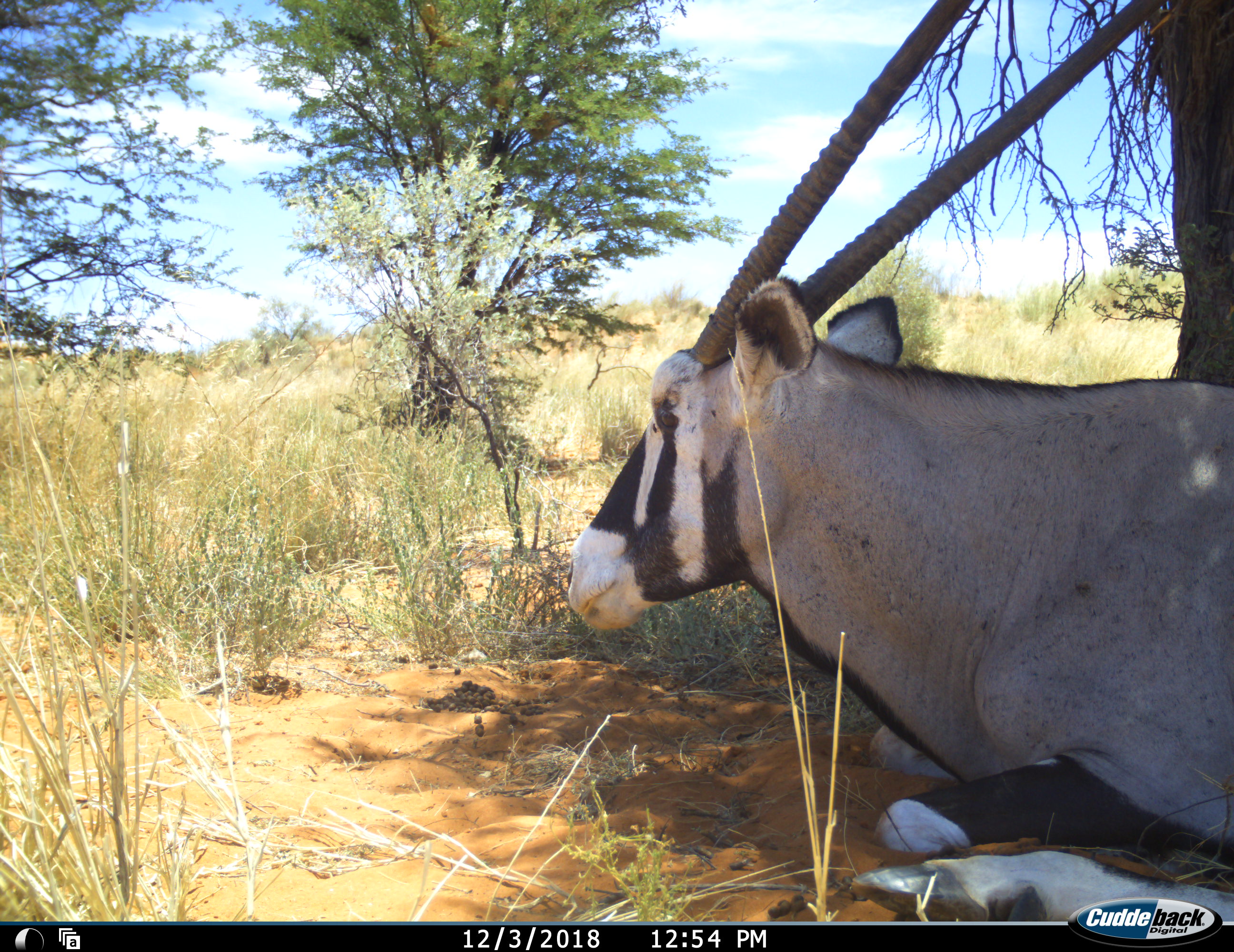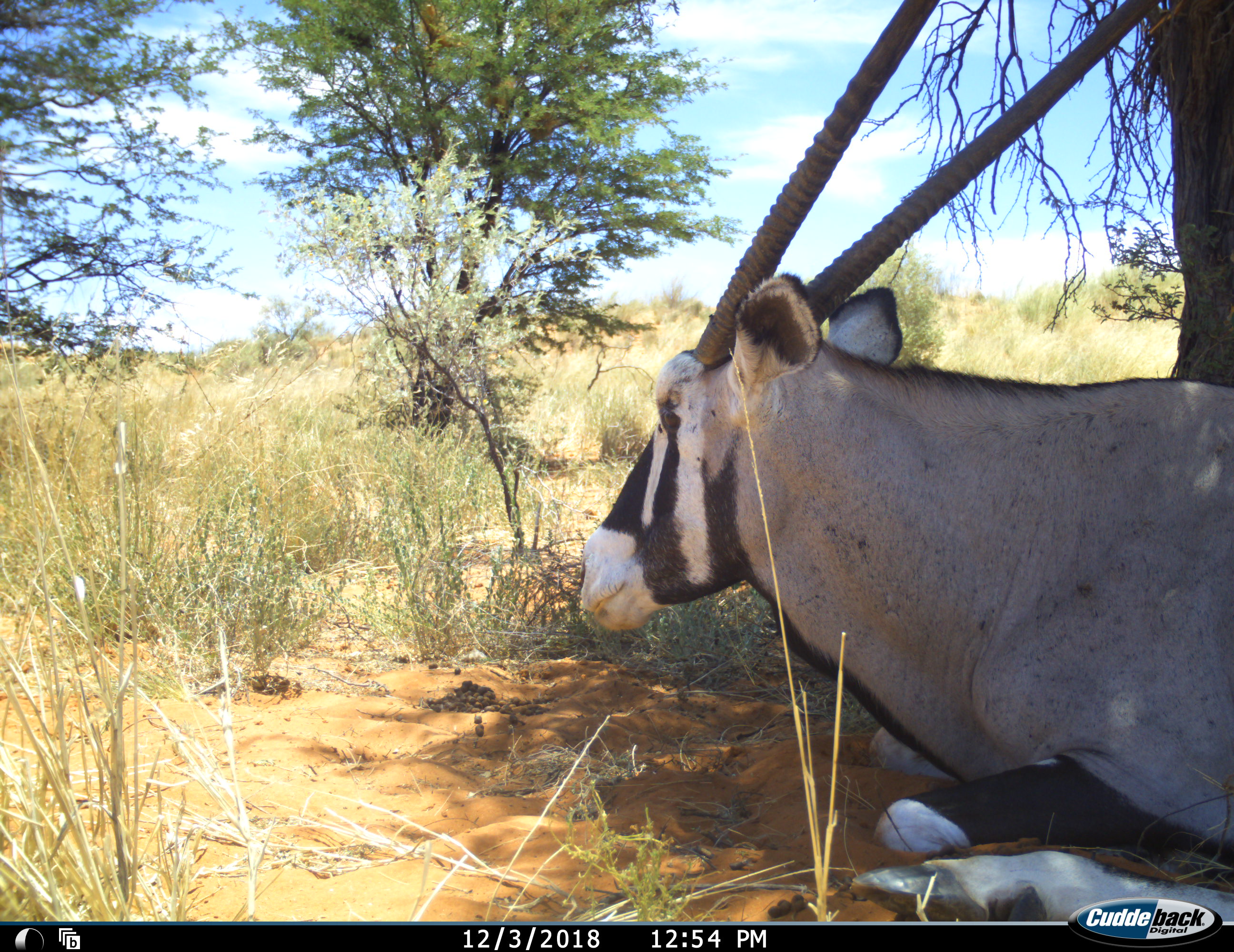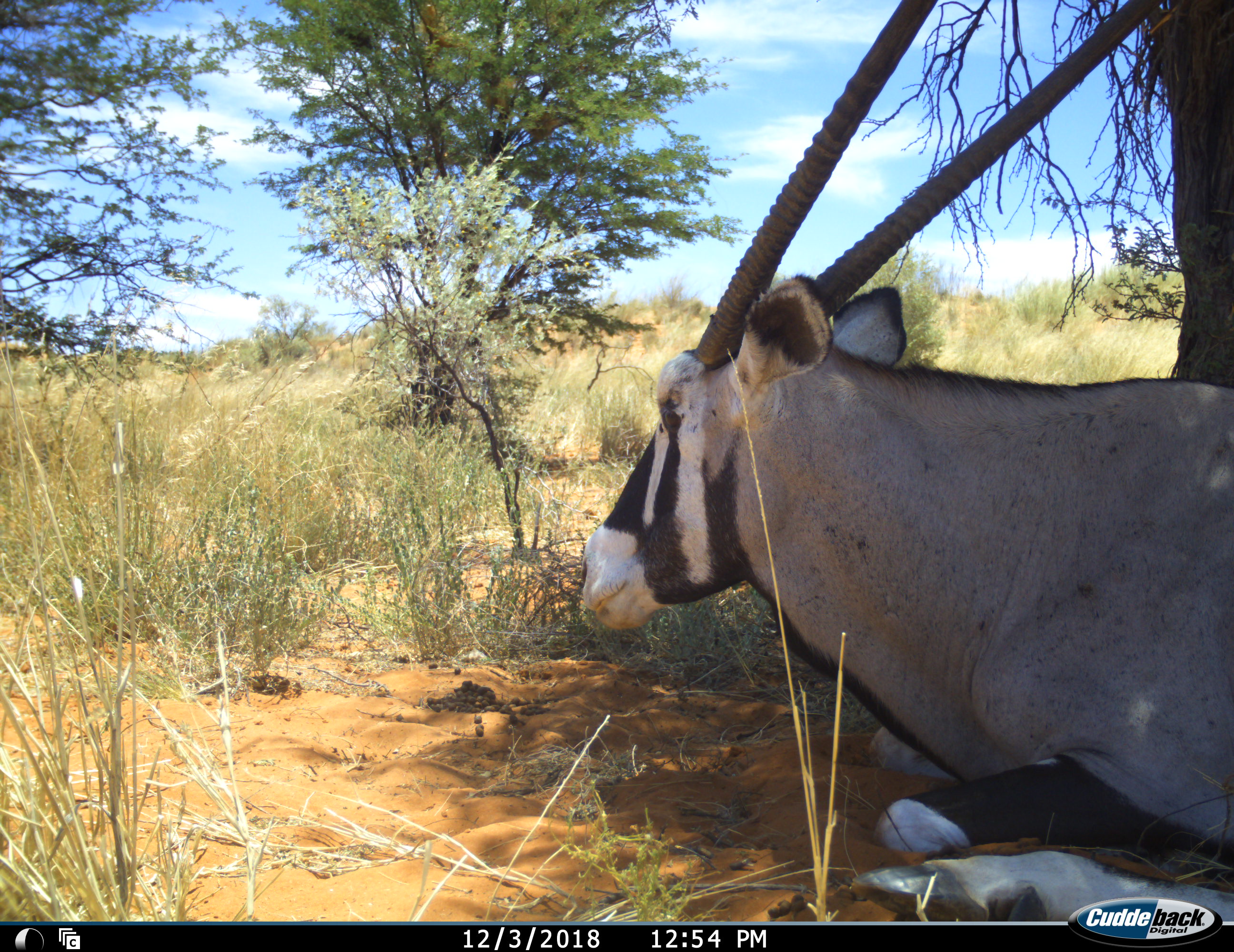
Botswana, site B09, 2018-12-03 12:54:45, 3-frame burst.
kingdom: Animalia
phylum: Chordata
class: Mammalia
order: Artiodactyla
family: Bovidae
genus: Oryx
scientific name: Oryx gazella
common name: gemsbok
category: gemsbokoryx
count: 1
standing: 10%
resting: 90%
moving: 0%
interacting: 0%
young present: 0%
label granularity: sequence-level